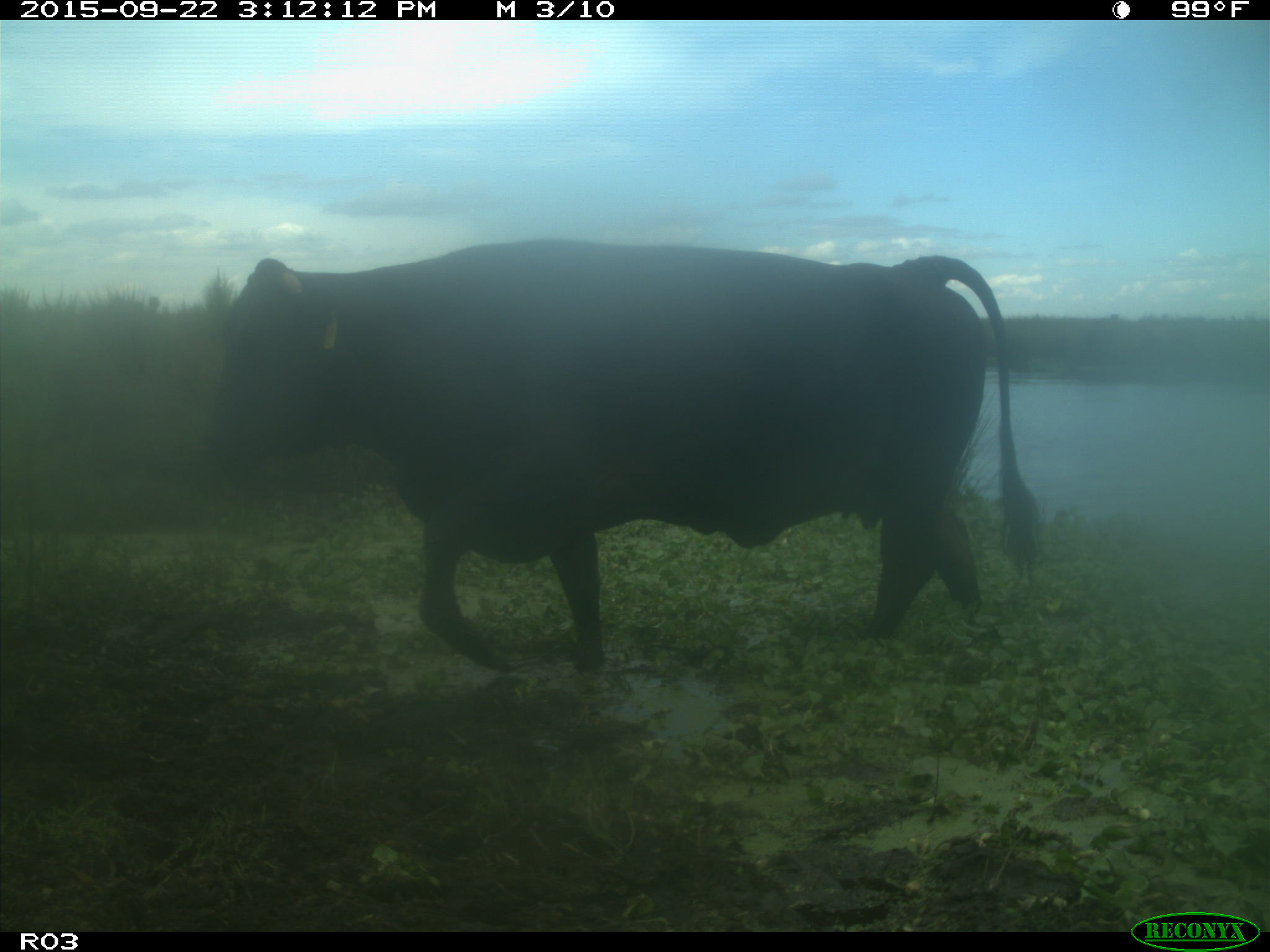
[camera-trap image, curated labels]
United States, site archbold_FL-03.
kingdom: Animalia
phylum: Chordata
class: Mammalia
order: Artiodactyla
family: Bovidae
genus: Bos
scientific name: Bos taurus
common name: domestic cow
Bos taurus (domestic cow).